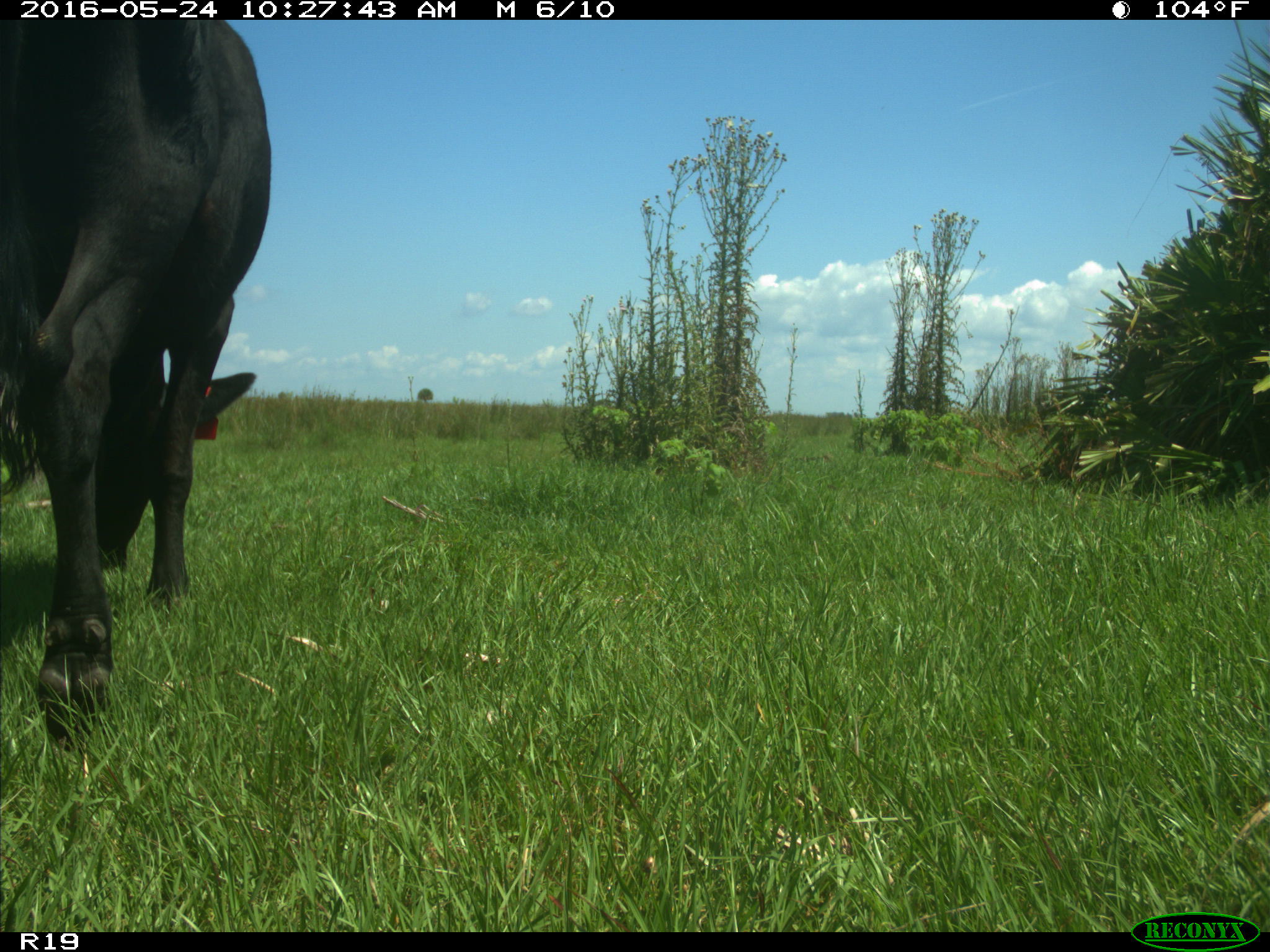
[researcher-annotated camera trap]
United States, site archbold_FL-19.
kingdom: Animalia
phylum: Chordata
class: Mammalia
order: Artiodactyla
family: Bovidae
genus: Bos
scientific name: Bos taurus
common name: domestic cow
Bos taurus (domestic cow).